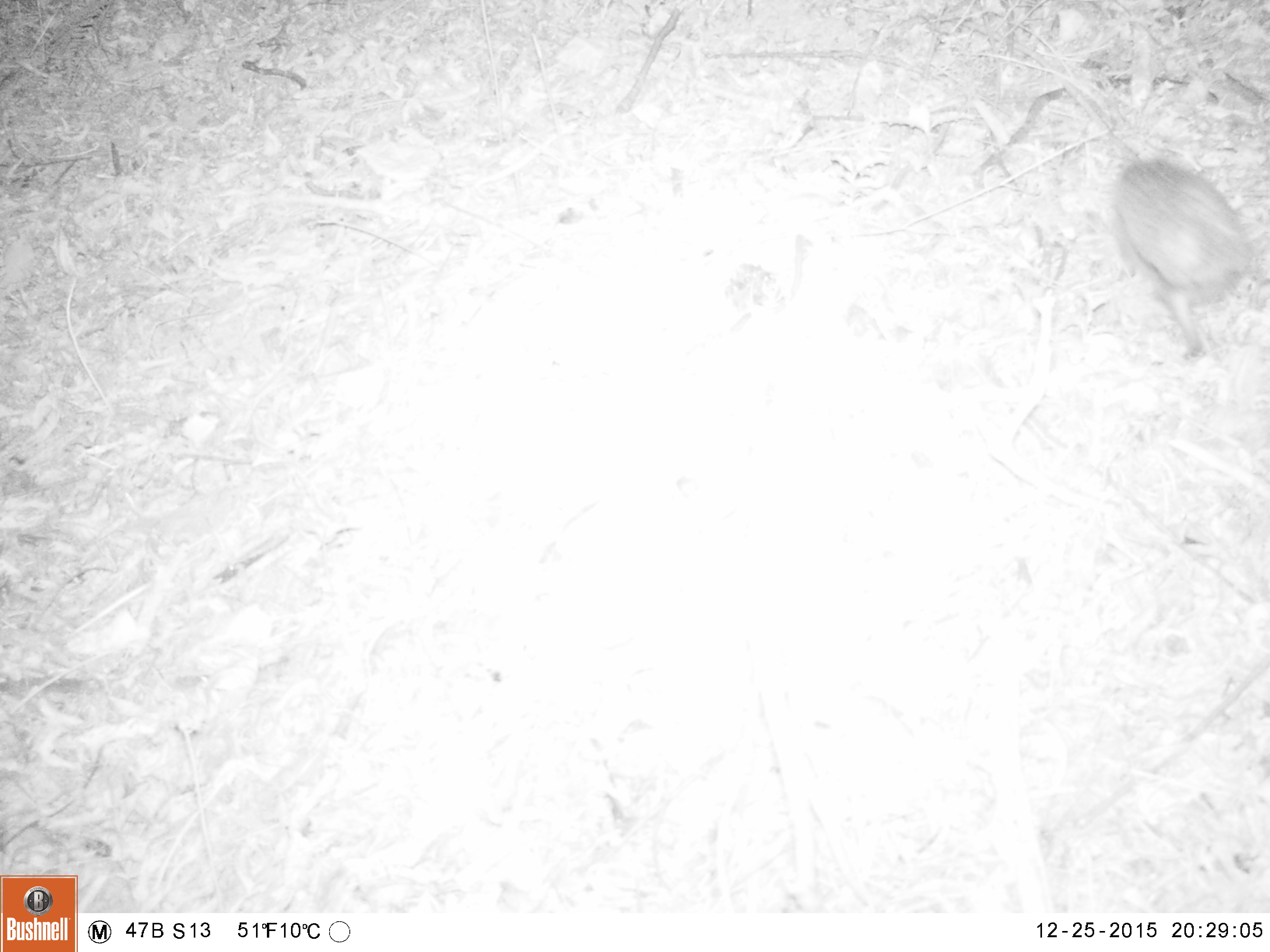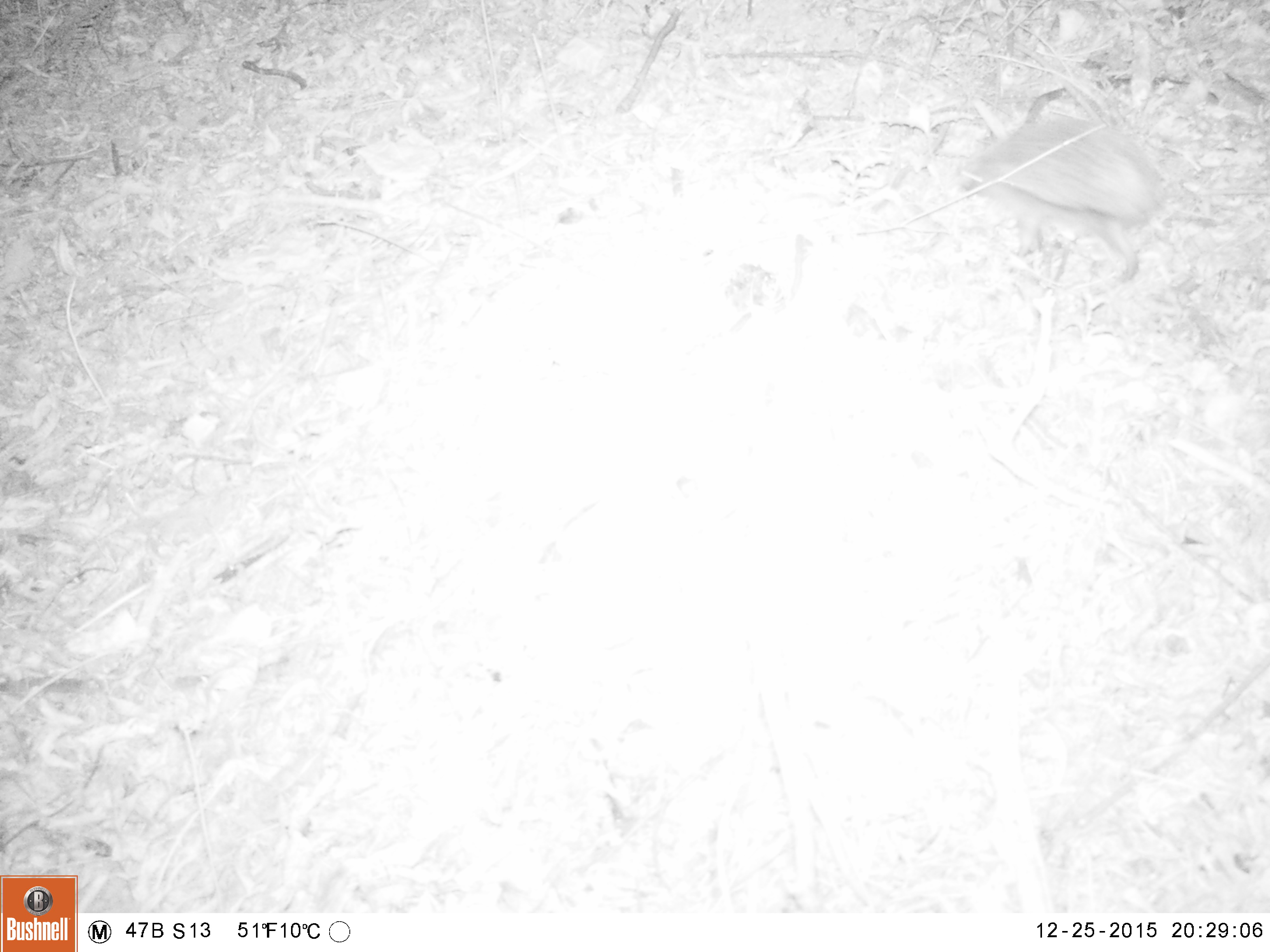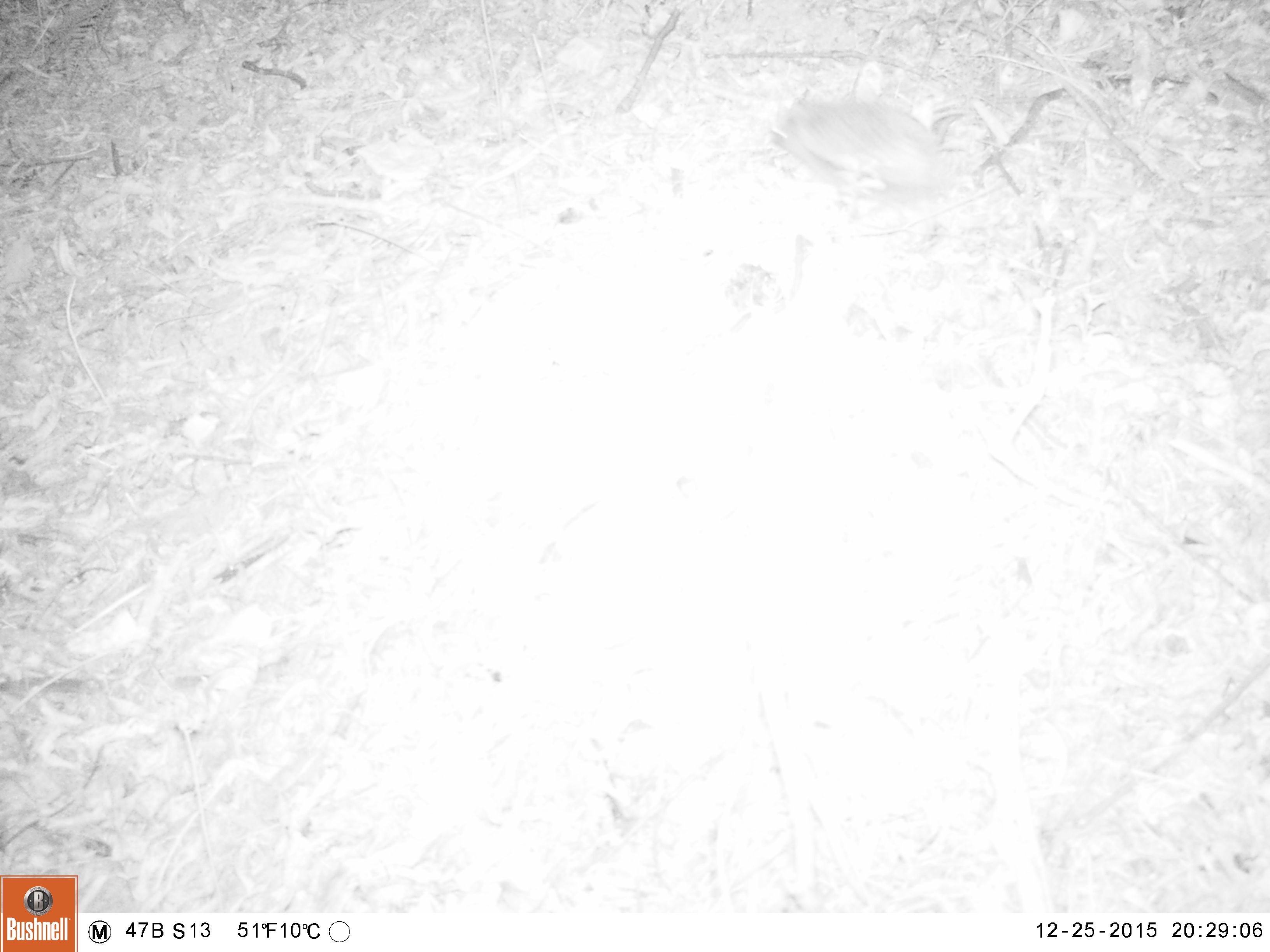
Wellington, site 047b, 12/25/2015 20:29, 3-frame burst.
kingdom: Animalia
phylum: Chordata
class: Mammalia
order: Eulipotyphla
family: Erinaceidae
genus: Erinaceus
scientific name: Erinaceus europaeus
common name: hedgehog